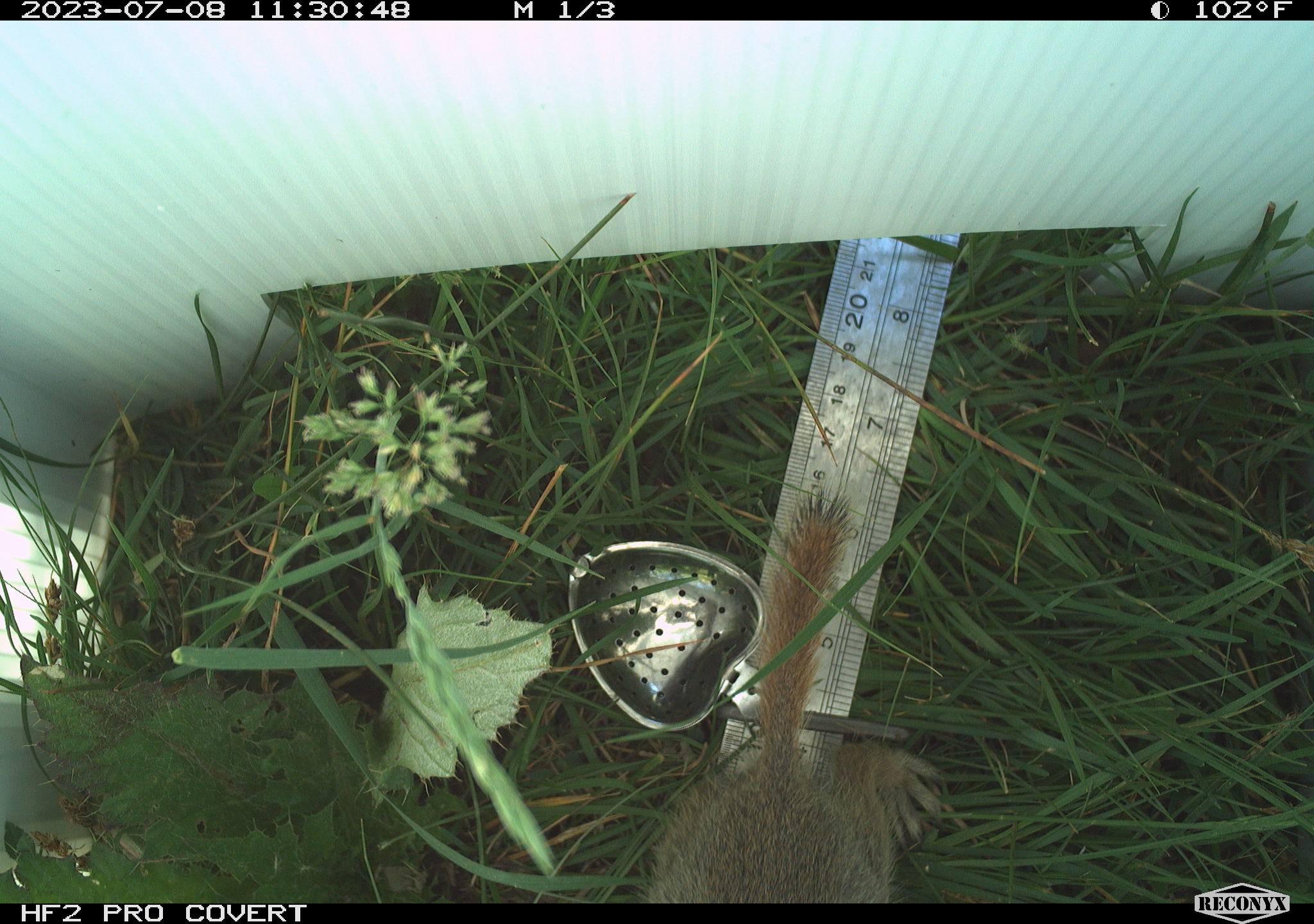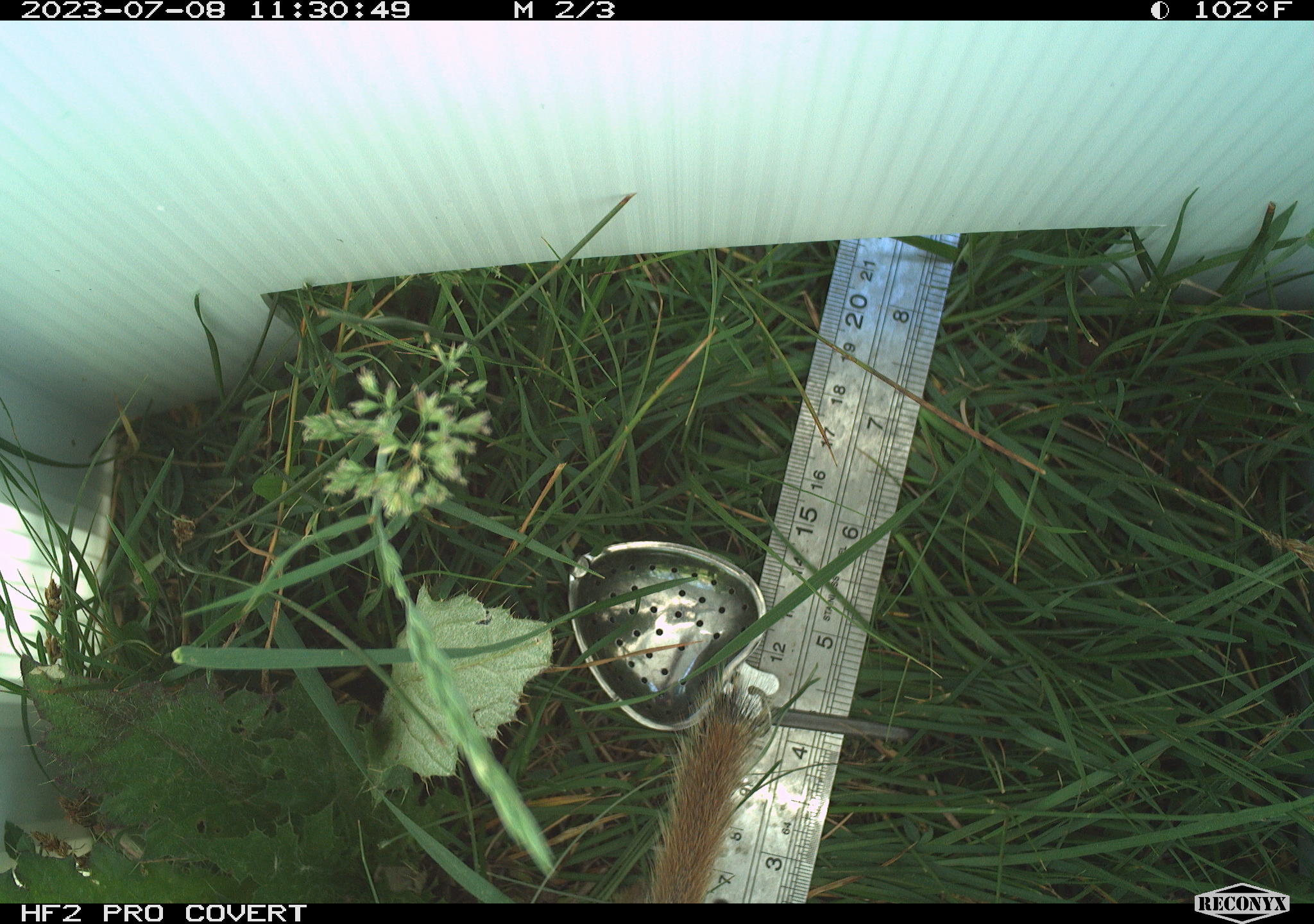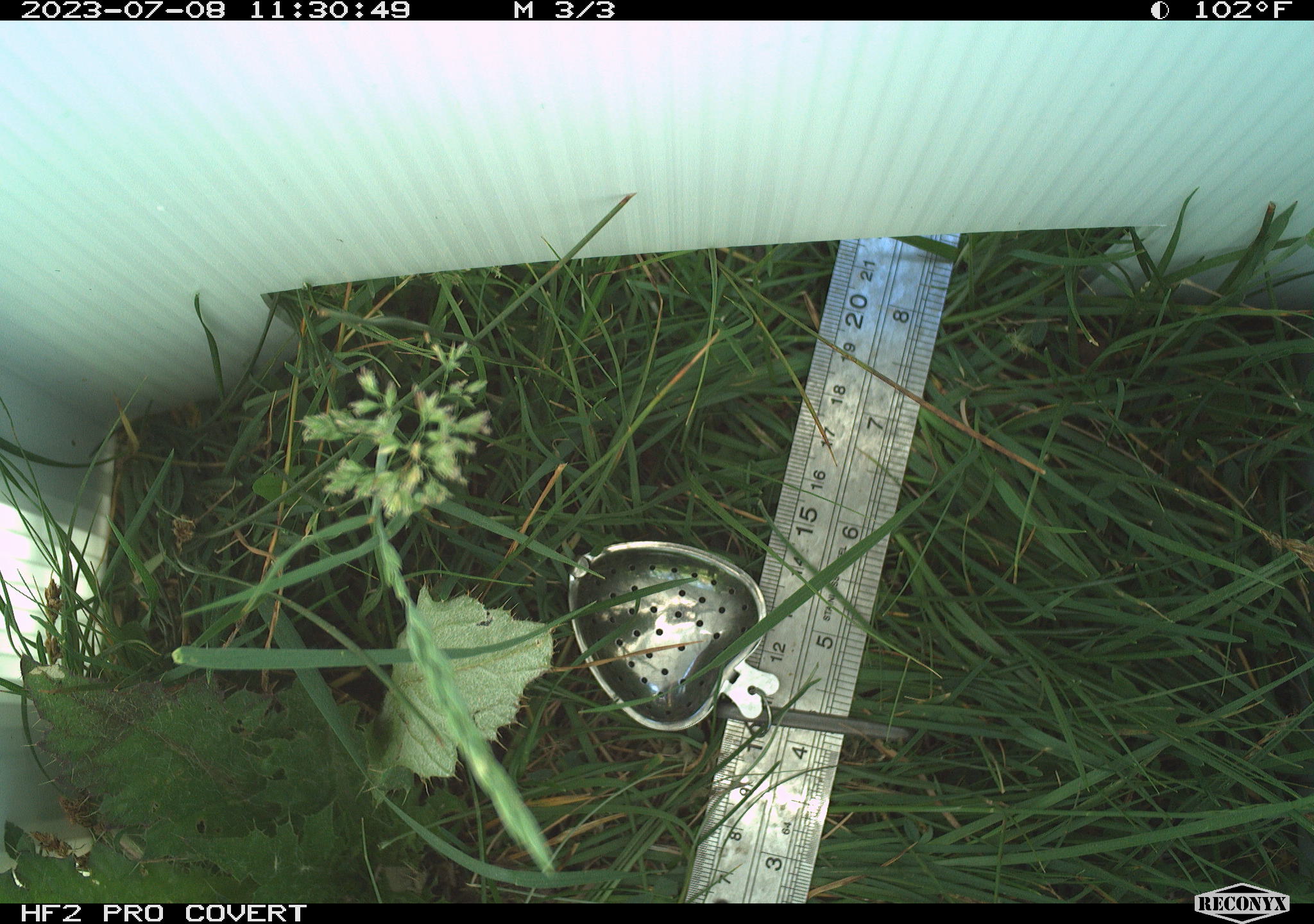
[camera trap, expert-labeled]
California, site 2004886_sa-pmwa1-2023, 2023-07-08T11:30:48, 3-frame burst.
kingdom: Animalia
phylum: Chordata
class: Mammalia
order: Rodentia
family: Sciuridae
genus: Urocitellus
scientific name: Urocitellus beldingi beldingi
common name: belding's ground squirrel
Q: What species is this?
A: Belding's ground squirrel (Urocitellus beldingi beldingi).